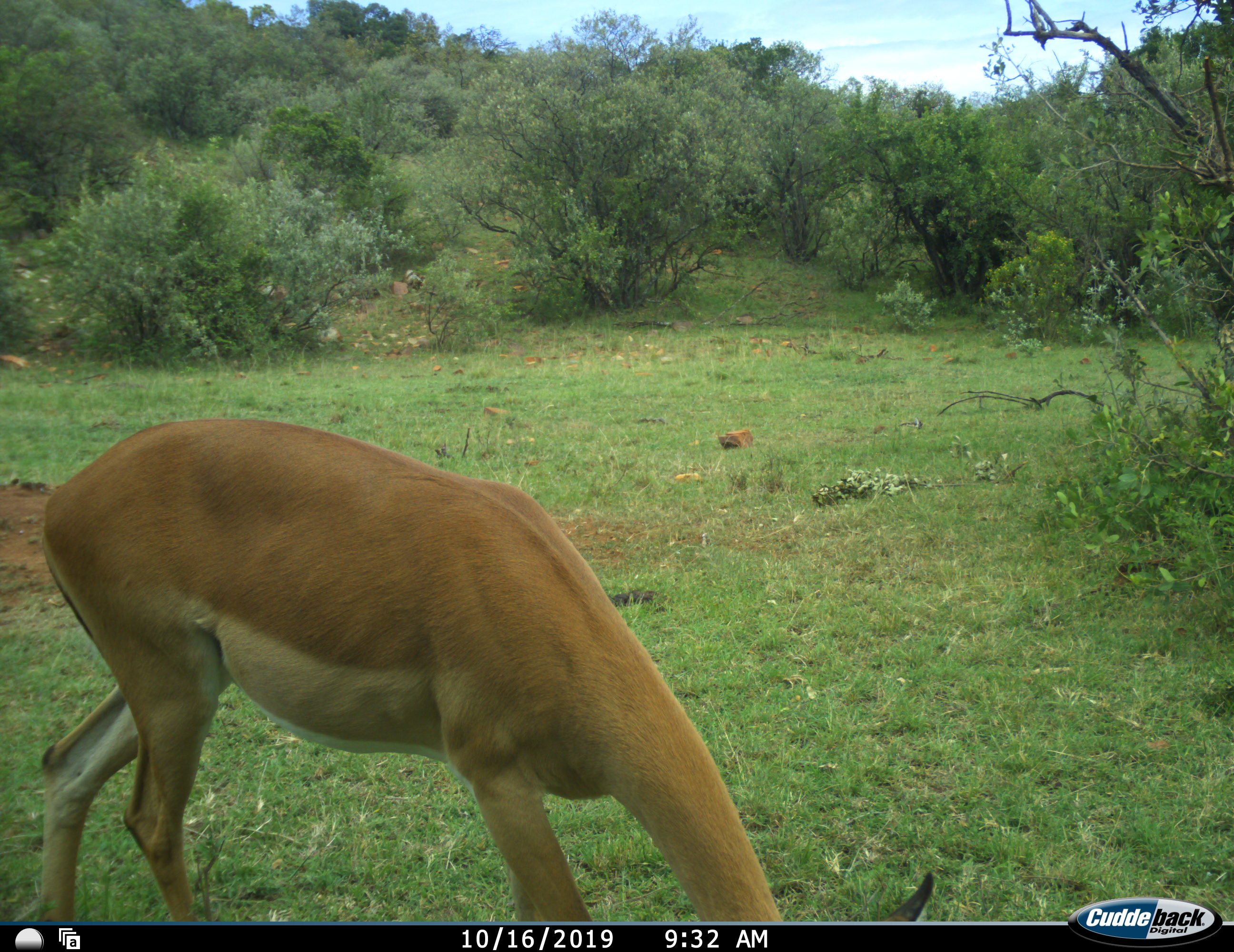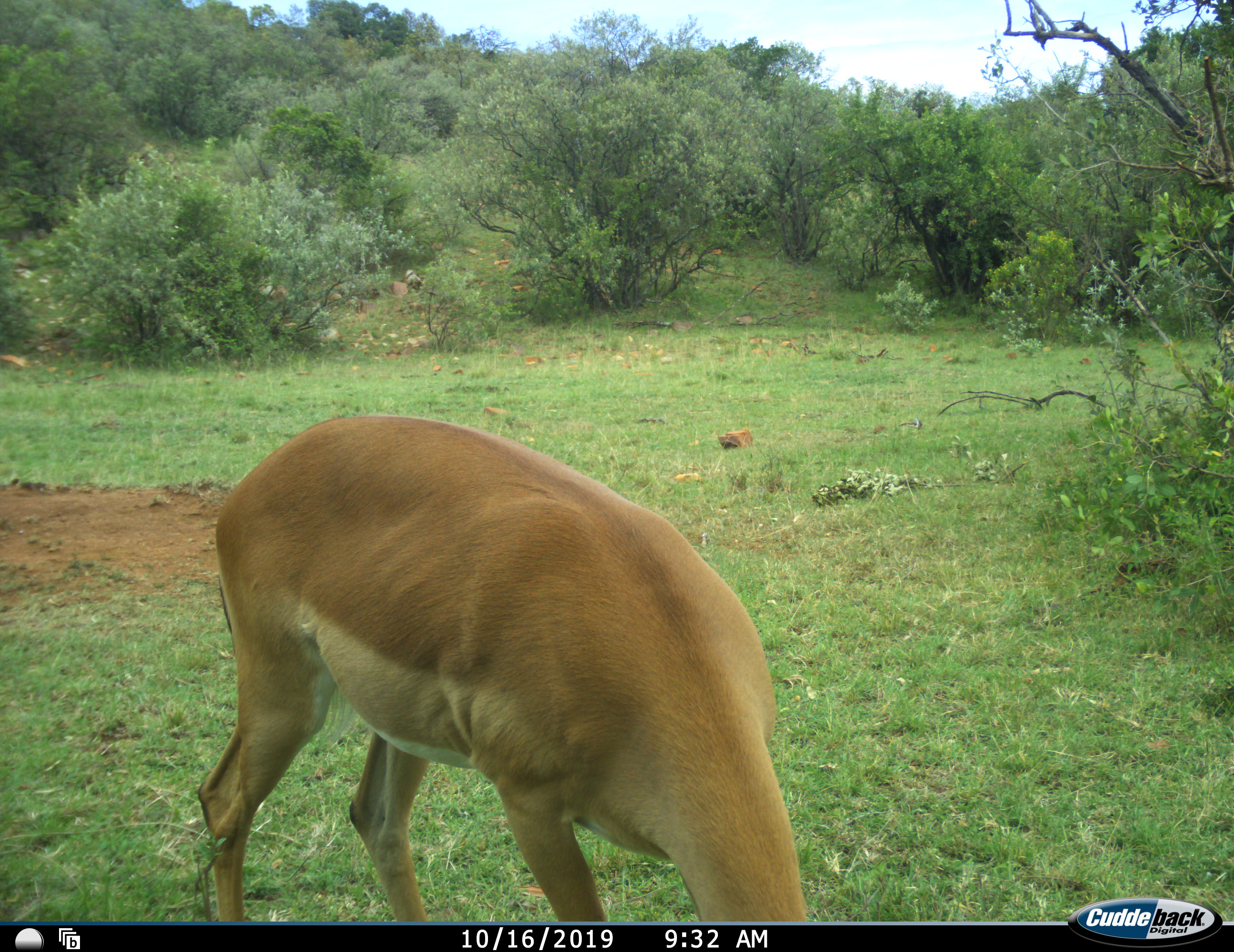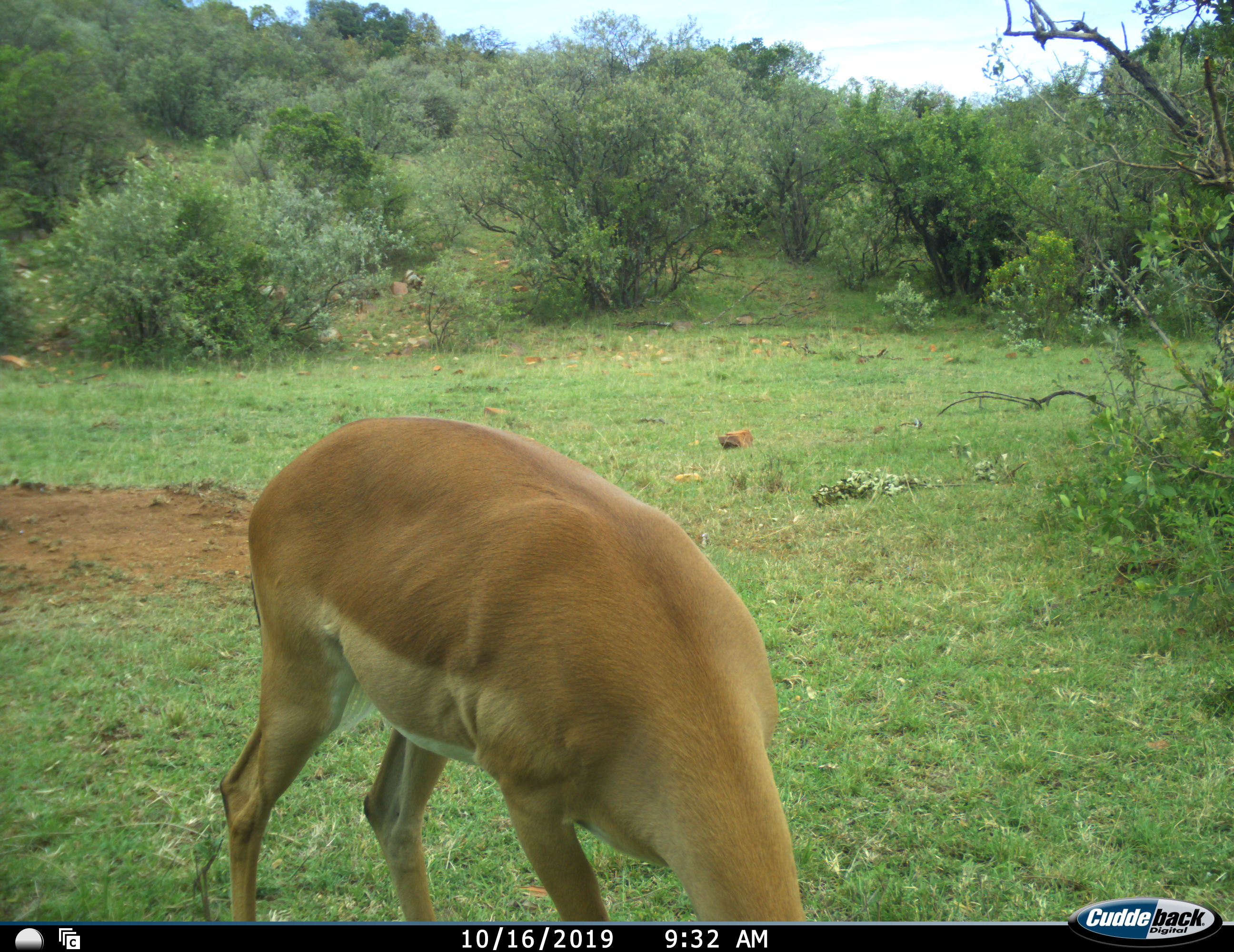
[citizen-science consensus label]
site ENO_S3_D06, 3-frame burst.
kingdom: Animalia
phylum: Chordata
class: Mammalia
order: Artiodactyla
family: Bovidae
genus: Aepyceros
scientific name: Aepyceros melampus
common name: impala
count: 1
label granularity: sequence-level